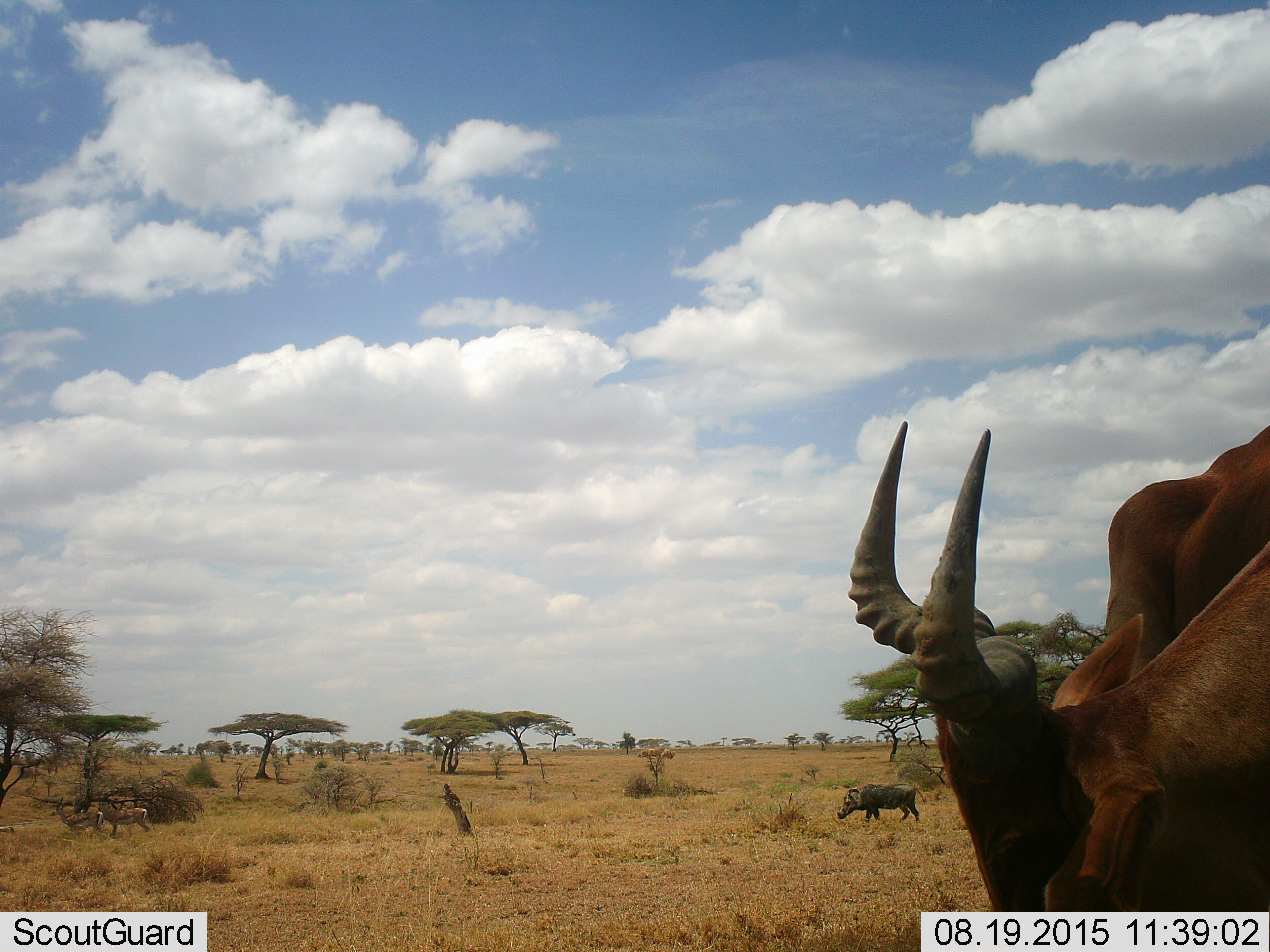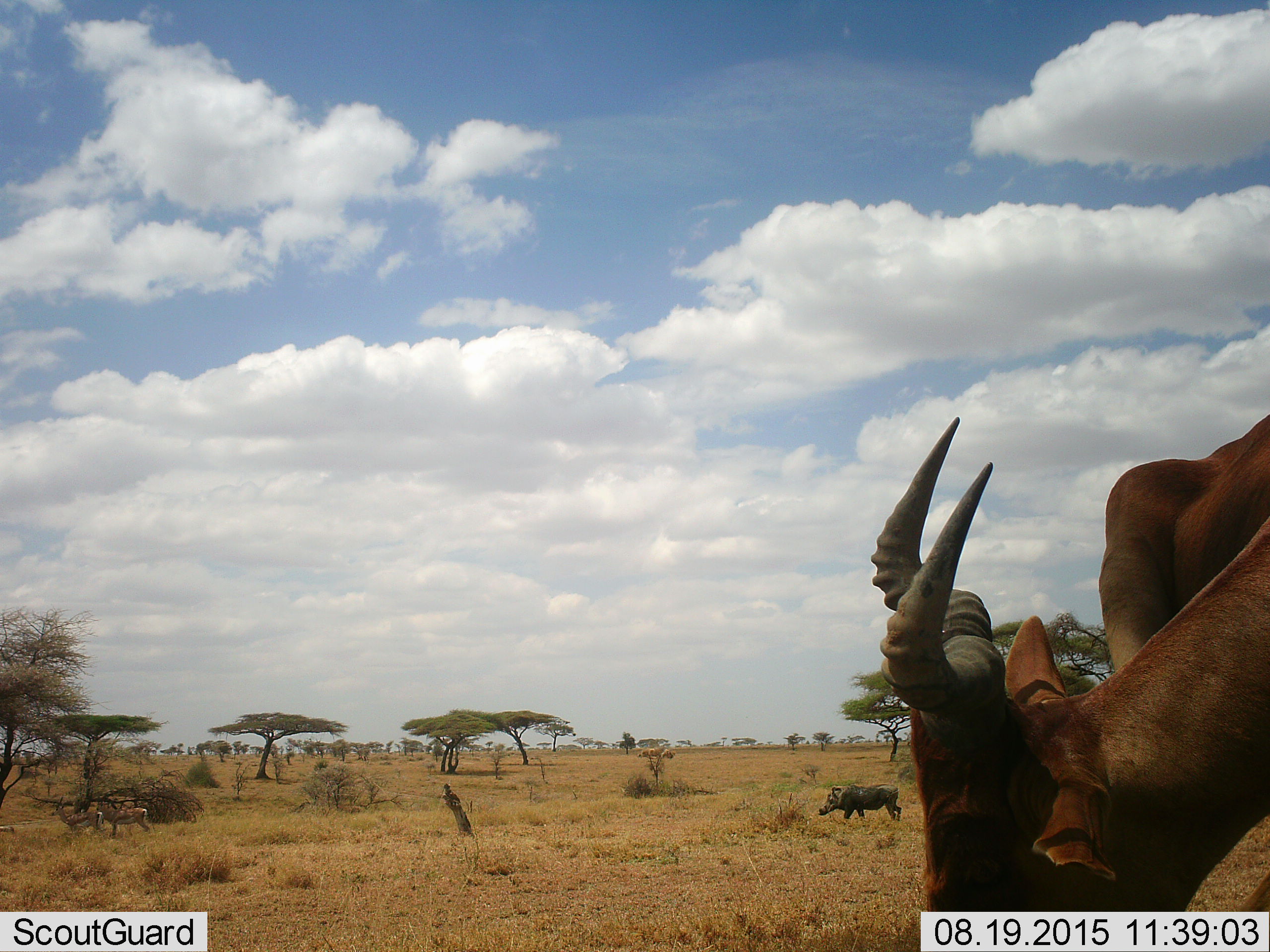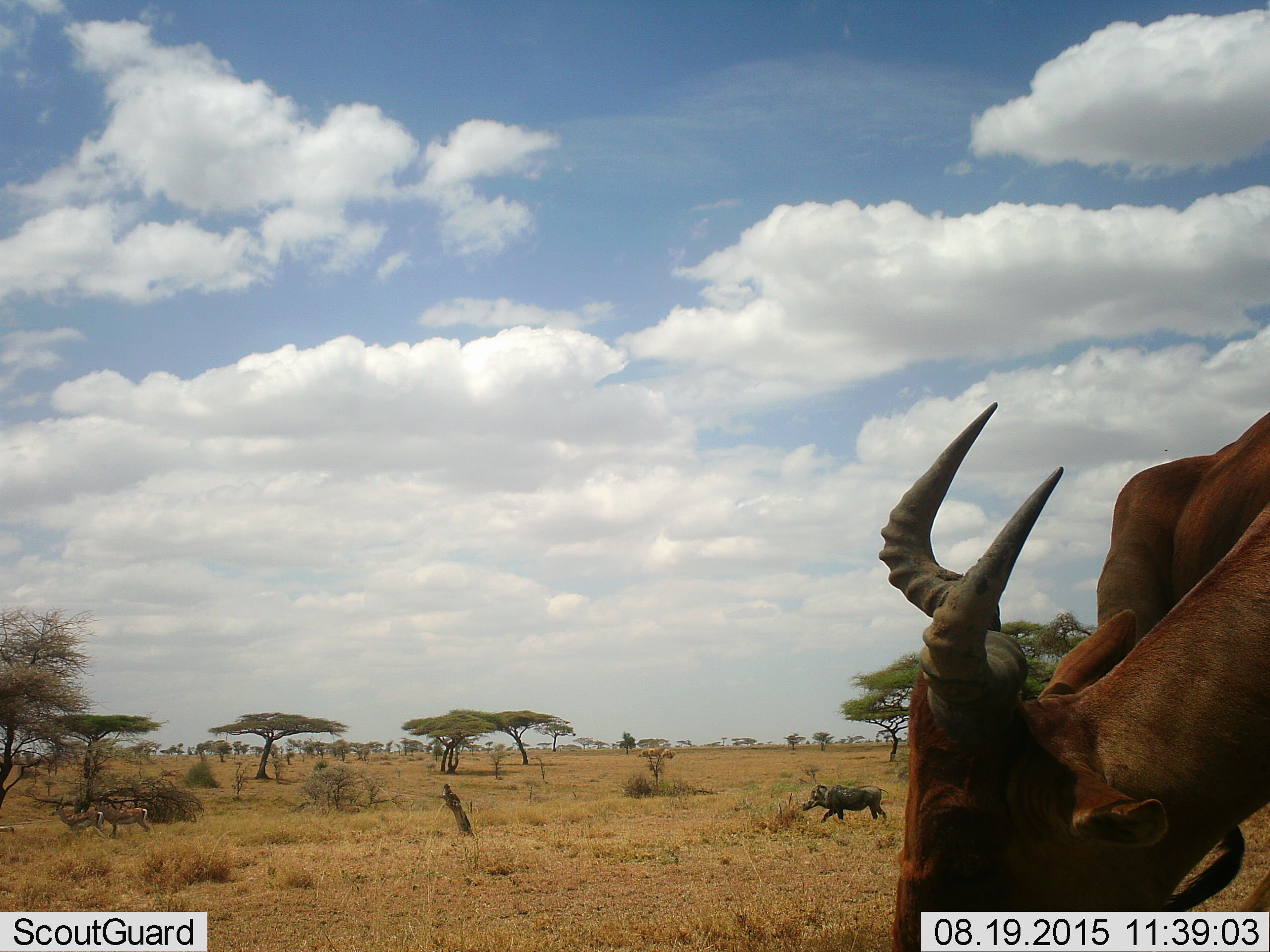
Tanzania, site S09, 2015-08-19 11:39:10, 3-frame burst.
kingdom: Animalia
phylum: Chordata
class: Mammalia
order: Artiodactyla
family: Bovidae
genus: Aepyceros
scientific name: Aepyceros melampus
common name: impala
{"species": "impala (Aepyceros melampus)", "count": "2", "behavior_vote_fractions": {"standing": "0%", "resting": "0%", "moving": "67%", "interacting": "33%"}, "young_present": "0%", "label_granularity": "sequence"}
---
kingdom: Animalia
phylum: Chordata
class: Mammalia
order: Artiodactyla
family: Suidae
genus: Phacochoerus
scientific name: Phacochoerus africanus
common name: warthog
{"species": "warthog (Phacochoerus africanus)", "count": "1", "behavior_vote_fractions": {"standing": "29%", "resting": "0%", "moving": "71%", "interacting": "0%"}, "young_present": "0%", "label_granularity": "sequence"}